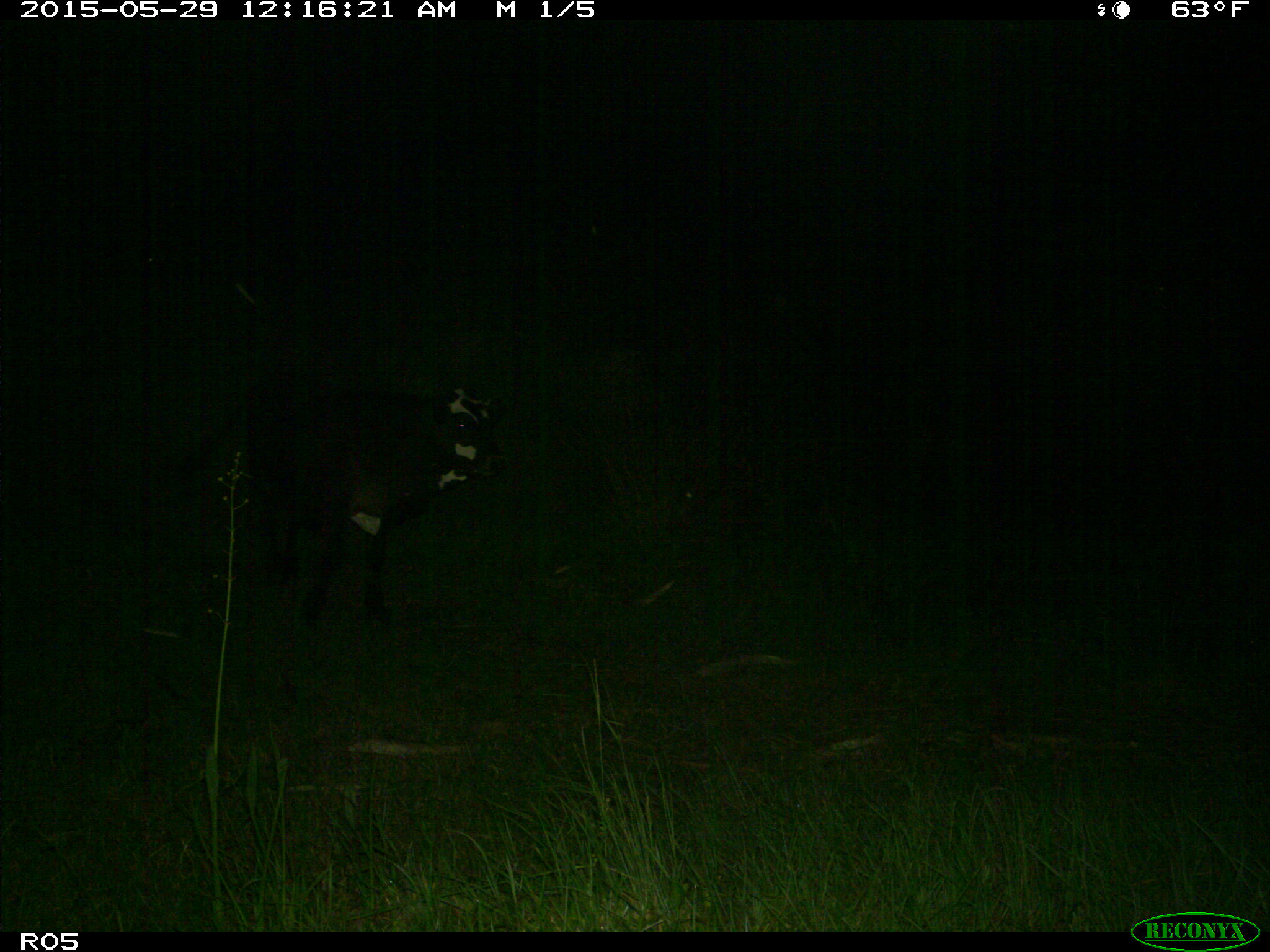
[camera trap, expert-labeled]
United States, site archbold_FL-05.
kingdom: Animalia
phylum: Chordata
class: Mammalia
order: Artiodactyla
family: Bovidae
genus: Bos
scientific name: Bos taurus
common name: domestic cow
Bos taurus (domestic cow).